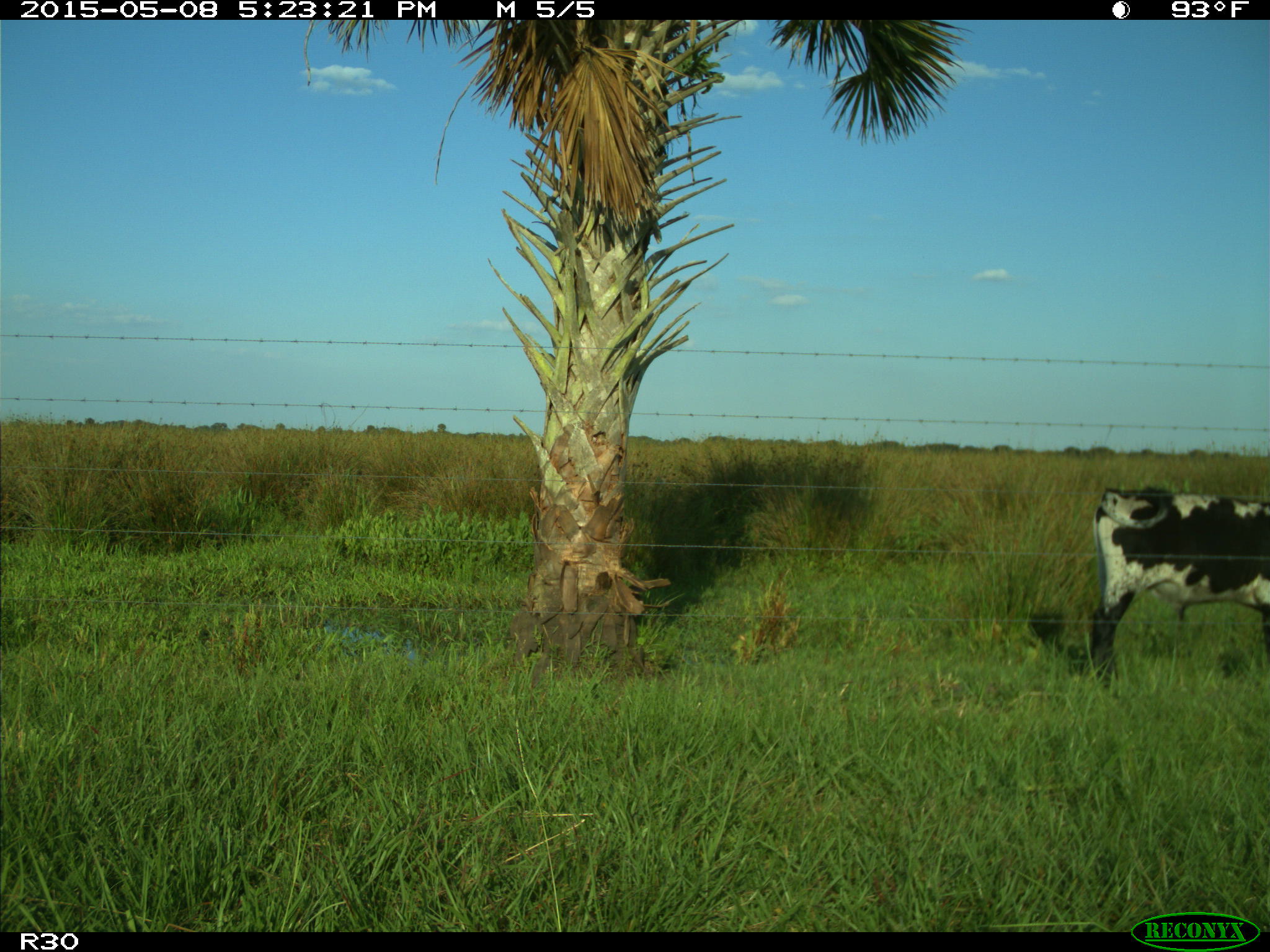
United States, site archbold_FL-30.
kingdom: Animalia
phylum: Chordata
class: Mammalia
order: Artiodactyla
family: Bovidae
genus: Bos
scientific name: Bos taurus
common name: domestic cow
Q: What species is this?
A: Bos taurus (domestic cow).